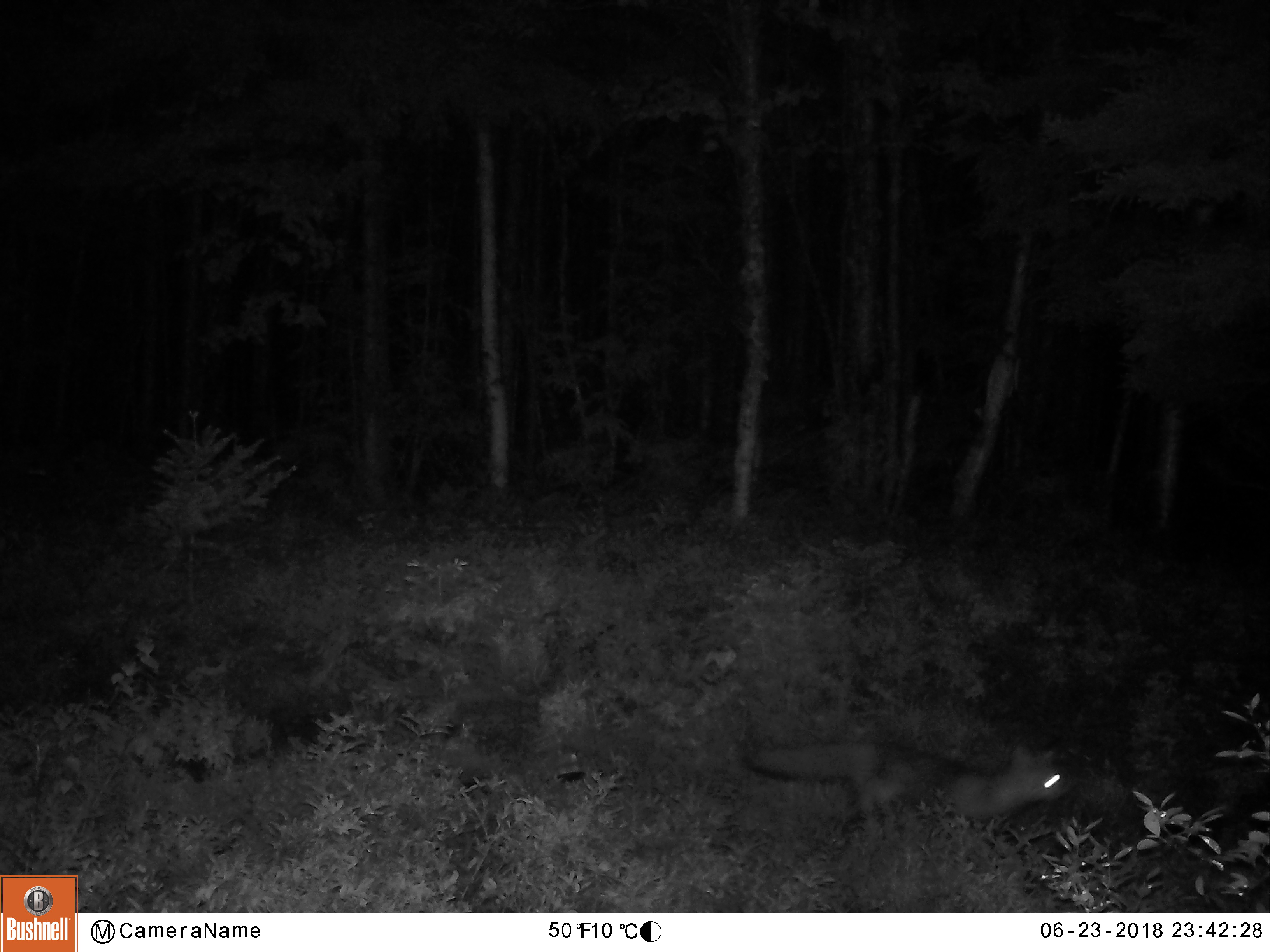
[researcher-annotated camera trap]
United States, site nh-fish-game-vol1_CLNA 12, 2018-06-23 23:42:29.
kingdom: Animalia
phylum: Chordata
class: Mammalia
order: Carnivora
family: Canidae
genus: Canis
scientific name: Canis latrans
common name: coyote